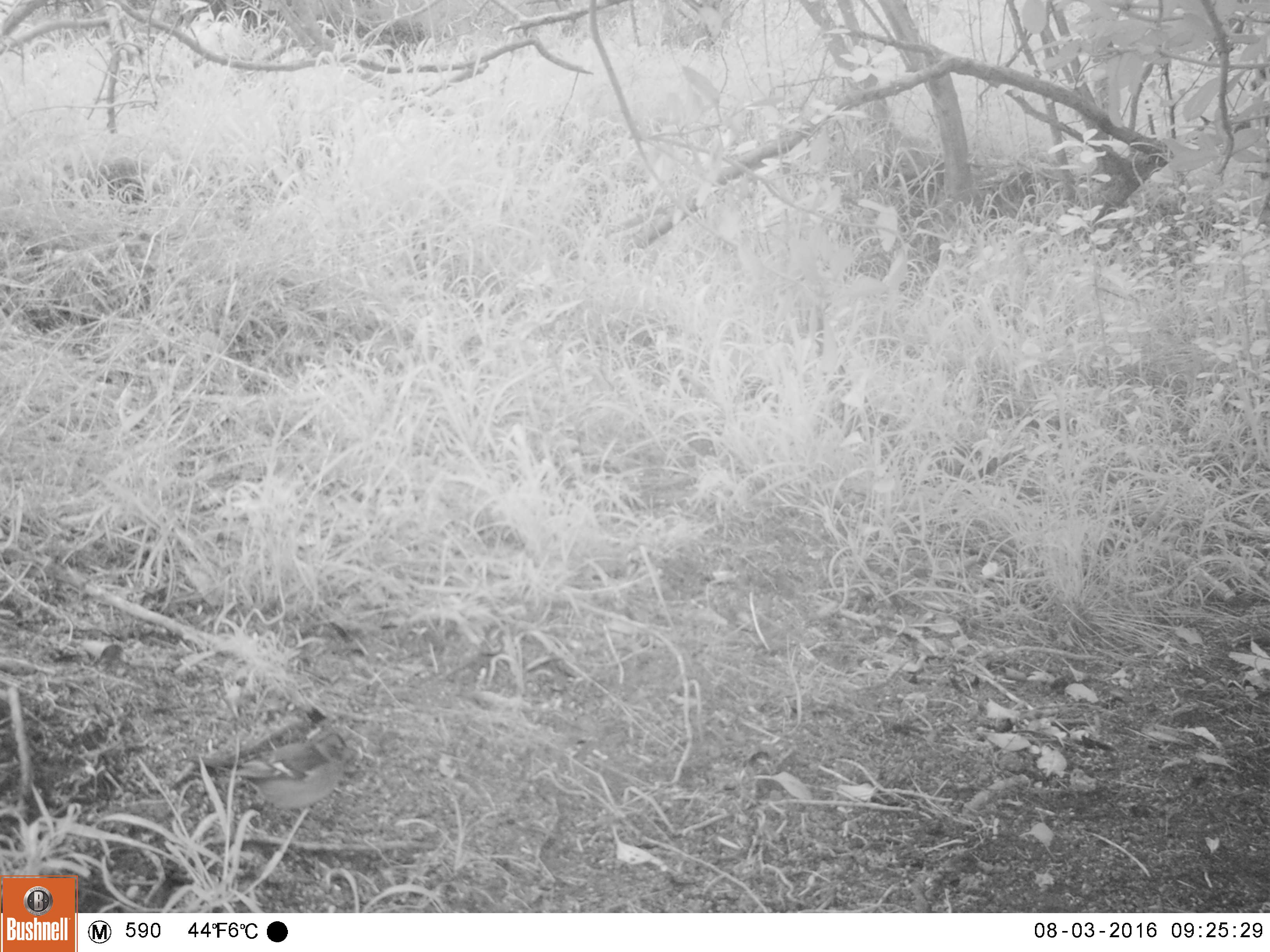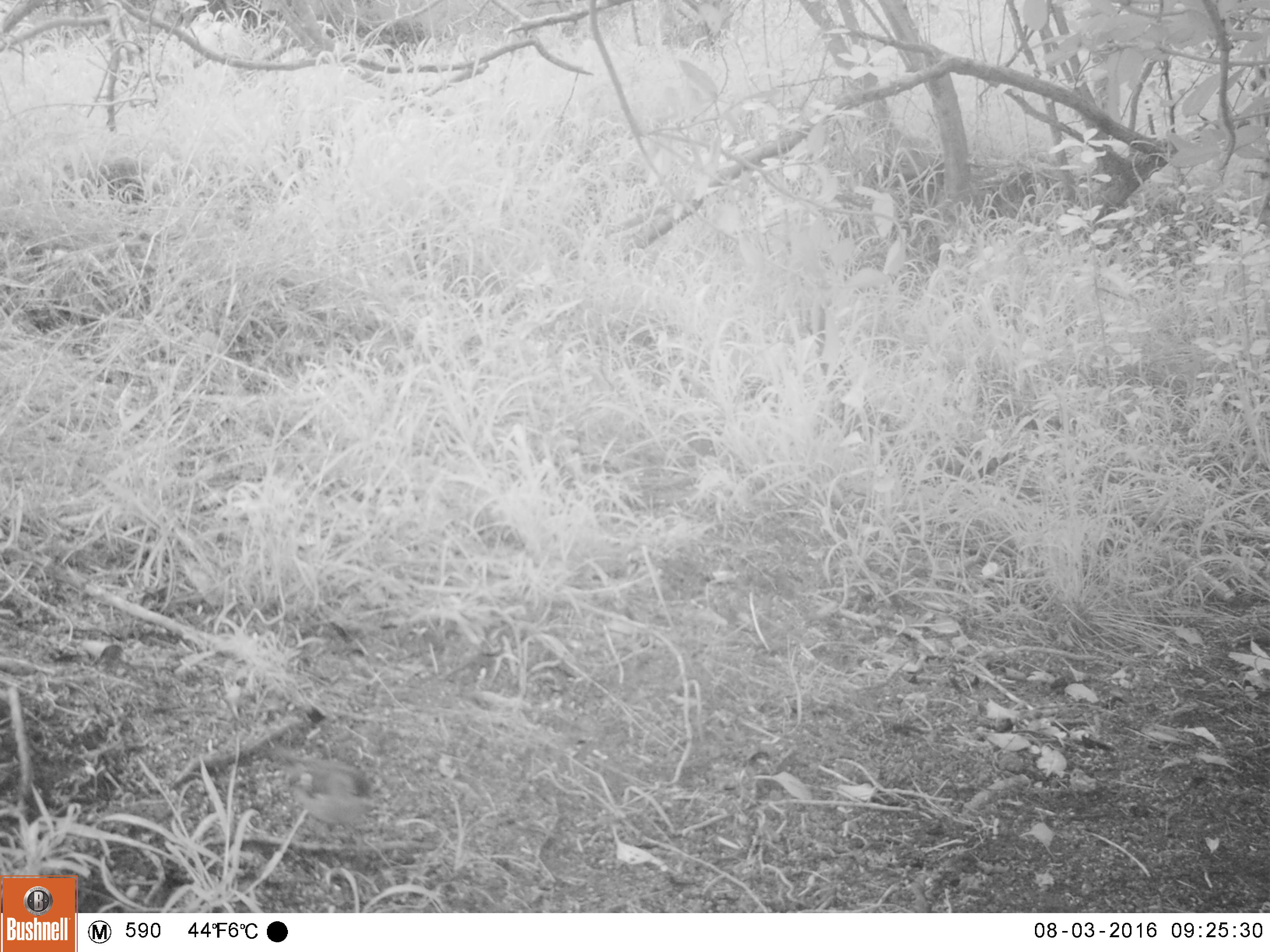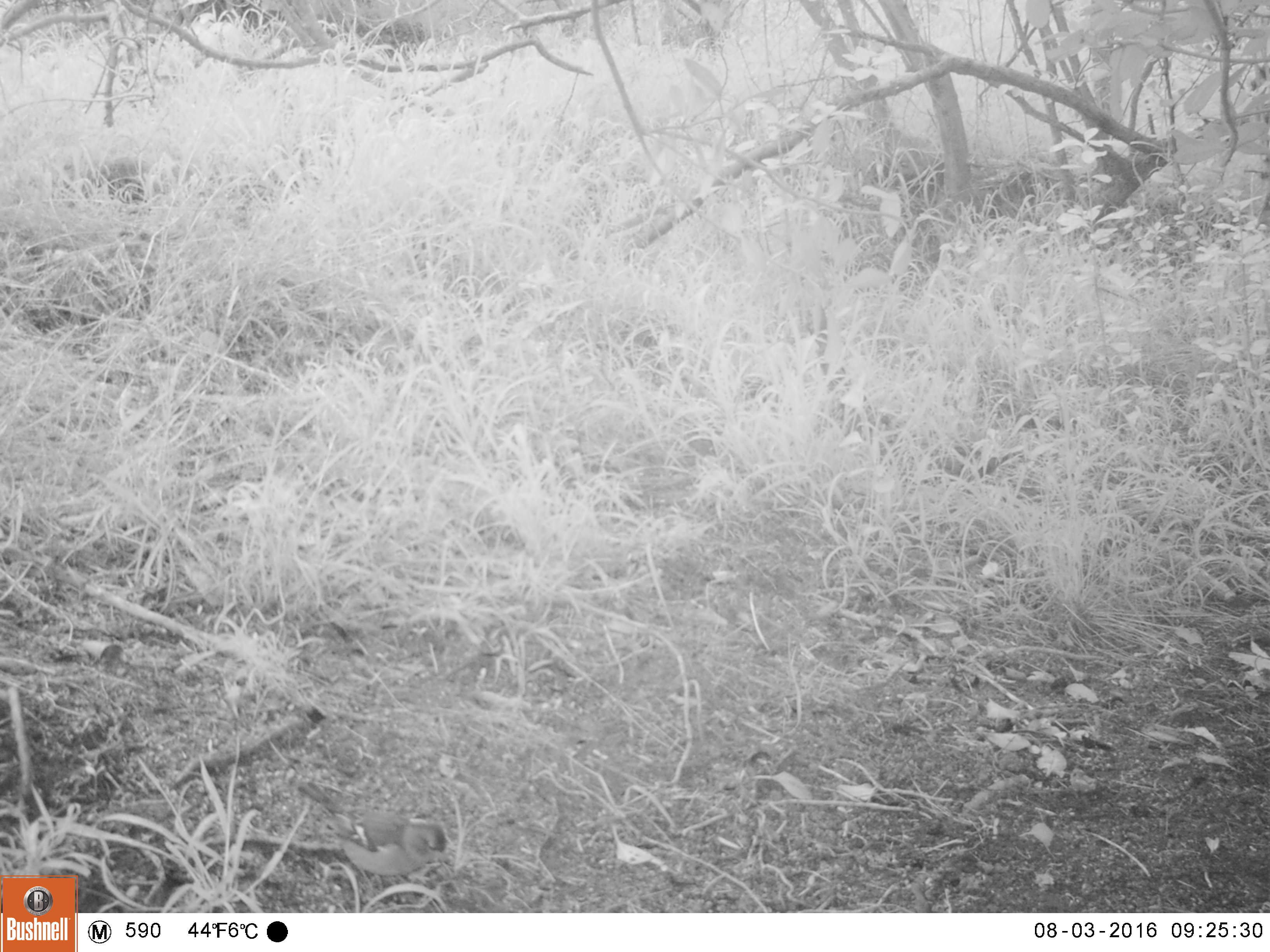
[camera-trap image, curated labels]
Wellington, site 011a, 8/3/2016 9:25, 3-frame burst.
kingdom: Animalia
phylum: Chordata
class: Aves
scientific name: Aves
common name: bird